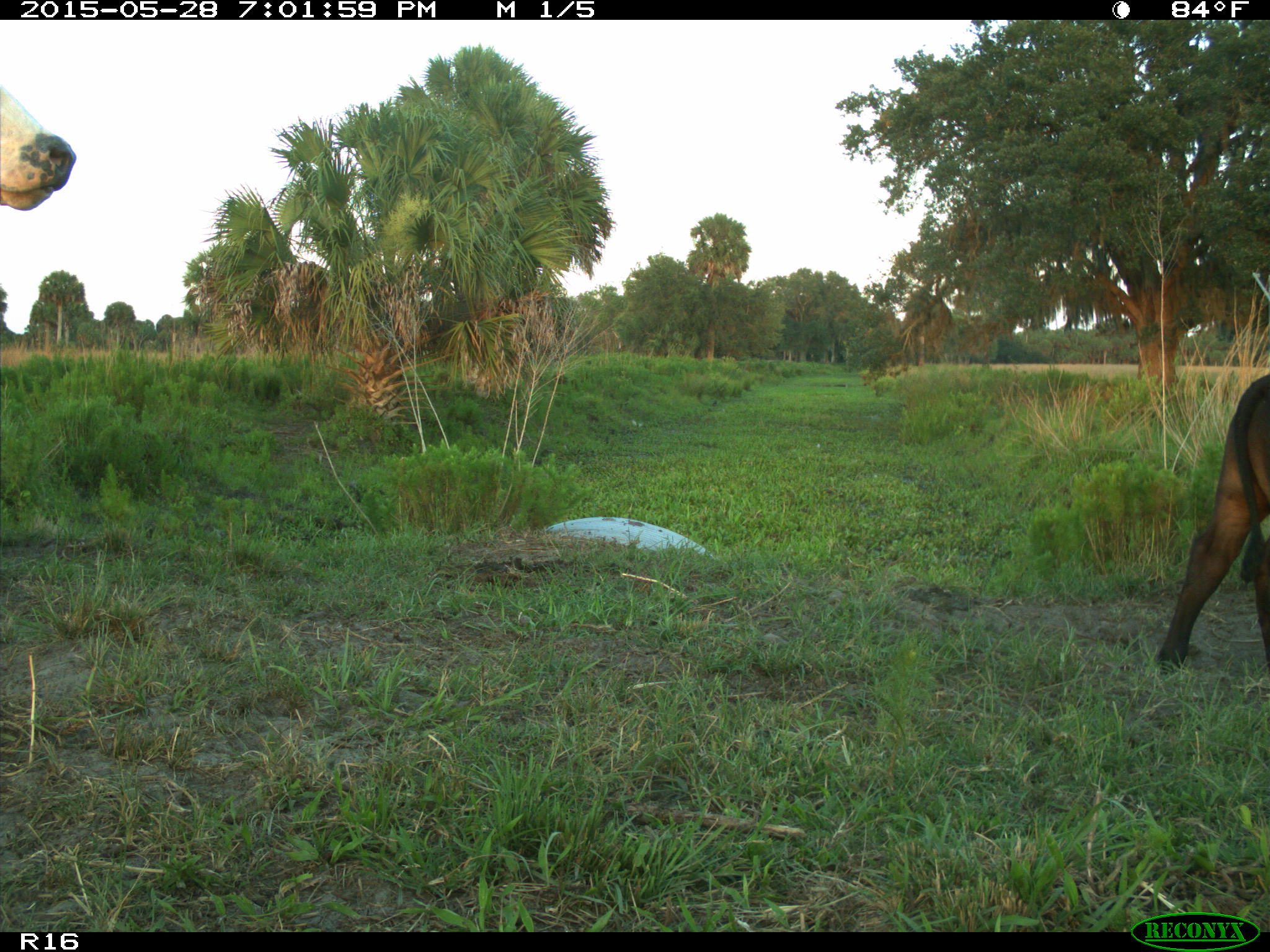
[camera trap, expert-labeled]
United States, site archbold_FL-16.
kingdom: Animalia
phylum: Chordata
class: Mammalia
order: Artiodactyla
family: Bovidae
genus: Bos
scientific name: Bos taurus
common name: domestic cow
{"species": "Bos taurus (domestic cow)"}